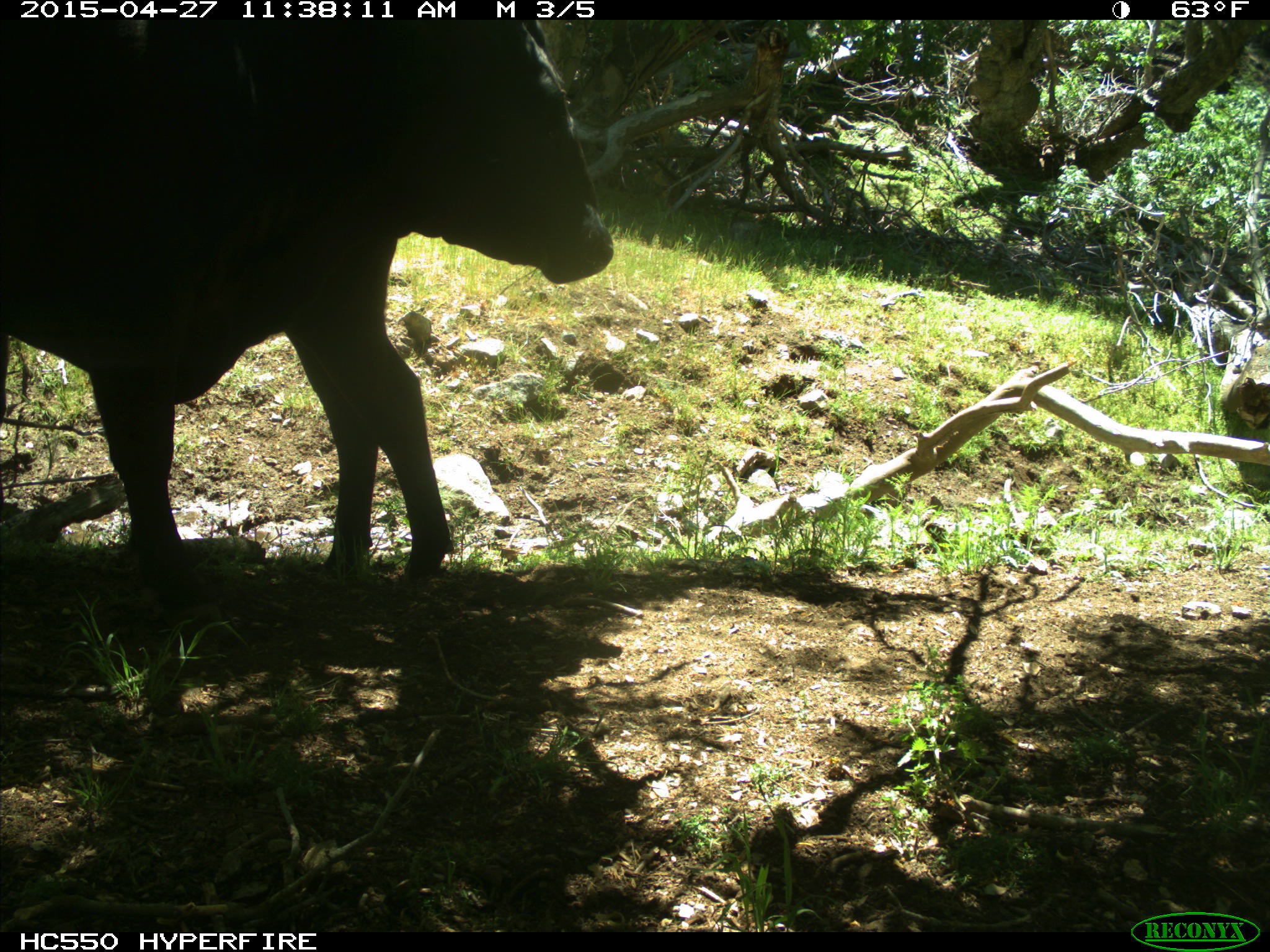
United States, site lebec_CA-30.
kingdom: Animalia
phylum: Chordata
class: Mammalia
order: Artiodactyla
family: Bovidae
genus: Bos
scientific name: Bos taurus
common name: domestic cow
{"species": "Bos taurus (domestic cow)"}